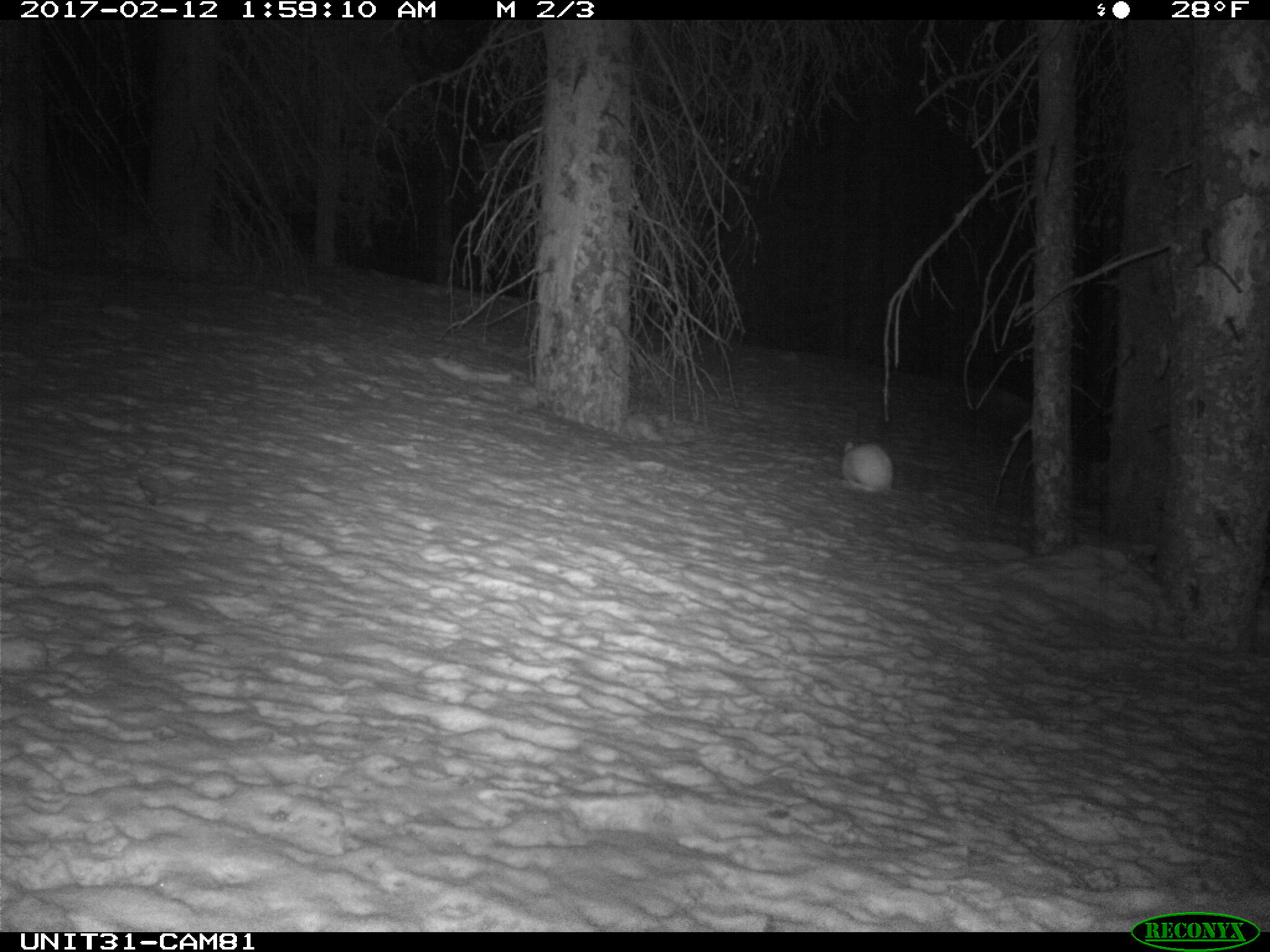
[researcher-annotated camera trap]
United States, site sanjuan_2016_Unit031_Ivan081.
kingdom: Animalia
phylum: Chordata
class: Mammalia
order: Lagomorpha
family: Leporidae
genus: Lepus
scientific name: Lepus americanus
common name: snowshoe hare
Lepus americanus (snowshoe hare).